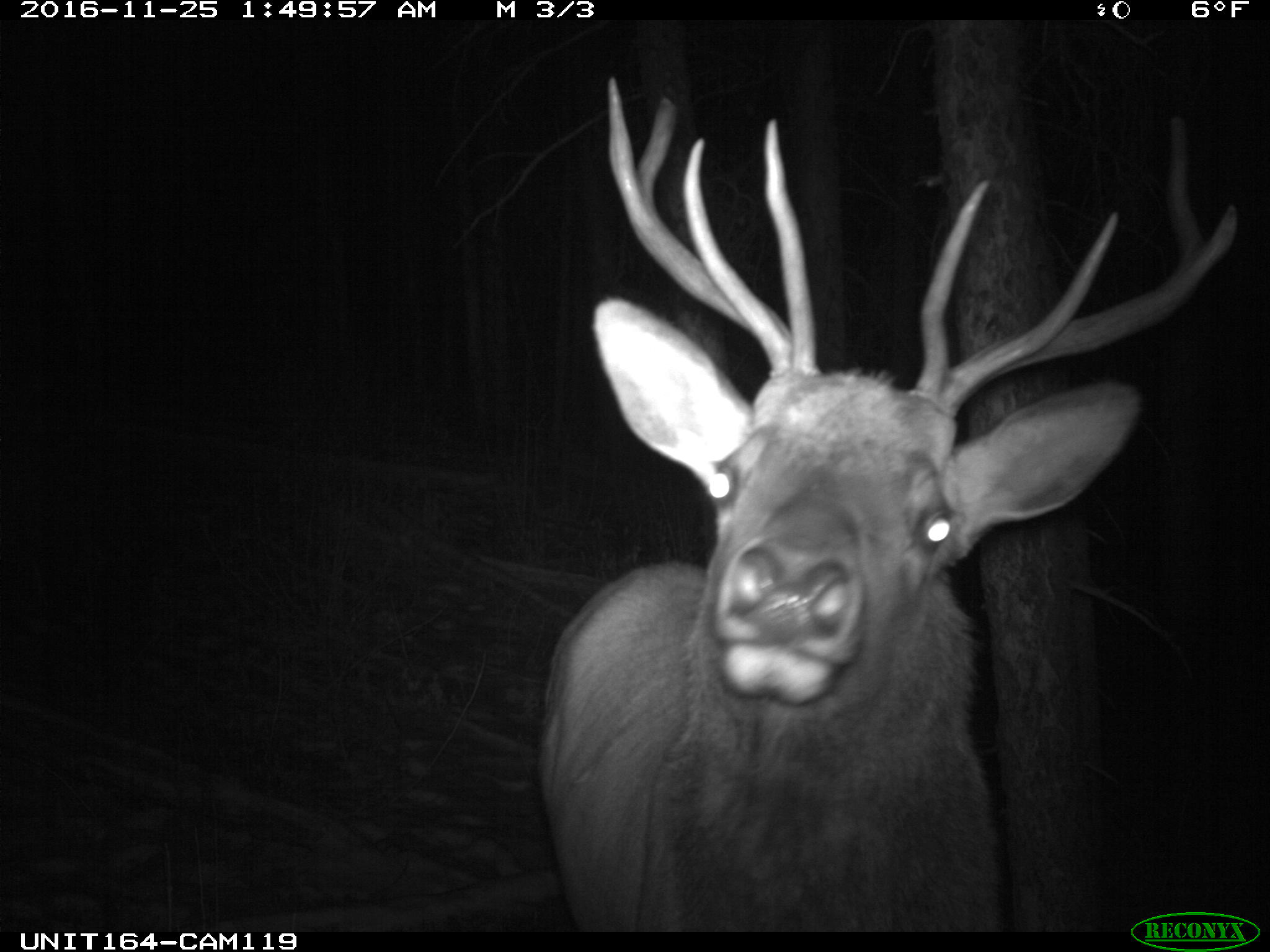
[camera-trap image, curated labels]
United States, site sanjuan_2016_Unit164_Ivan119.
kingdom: Animalia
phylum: Chordata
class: Mammalia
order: Artiodactyla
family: Cervidae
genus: Cervus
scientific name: Cervus elaphus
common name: red deer